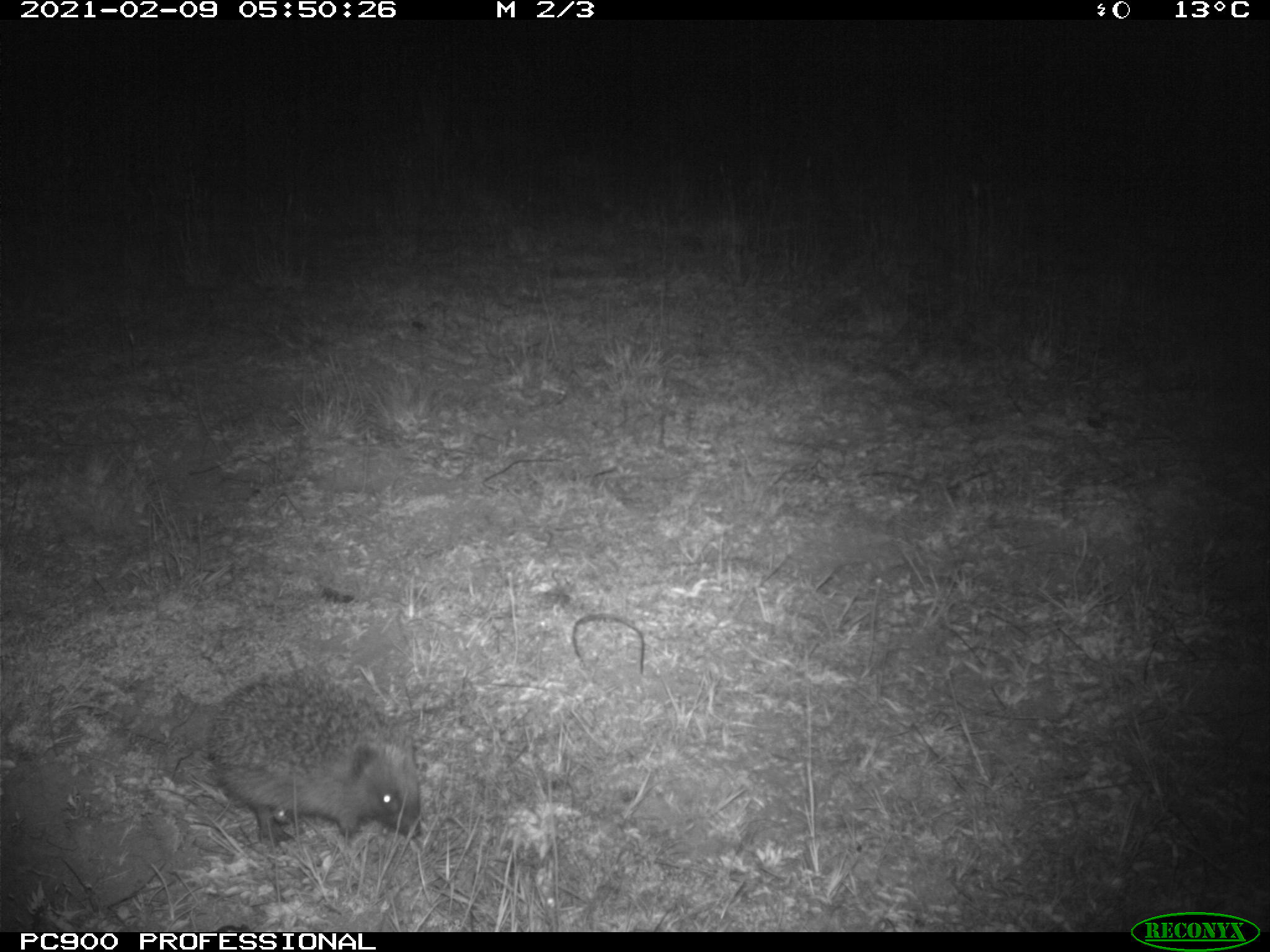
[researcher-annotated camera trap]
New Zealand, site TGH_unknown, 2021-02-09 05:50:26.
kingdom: Animalia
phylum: Chordata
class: Mammalia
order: Eulipotyphla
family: Erinaceidae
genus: Erinaceus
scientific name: Erinaceus europaeus europaeus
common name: european hedgehog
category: hedgehog